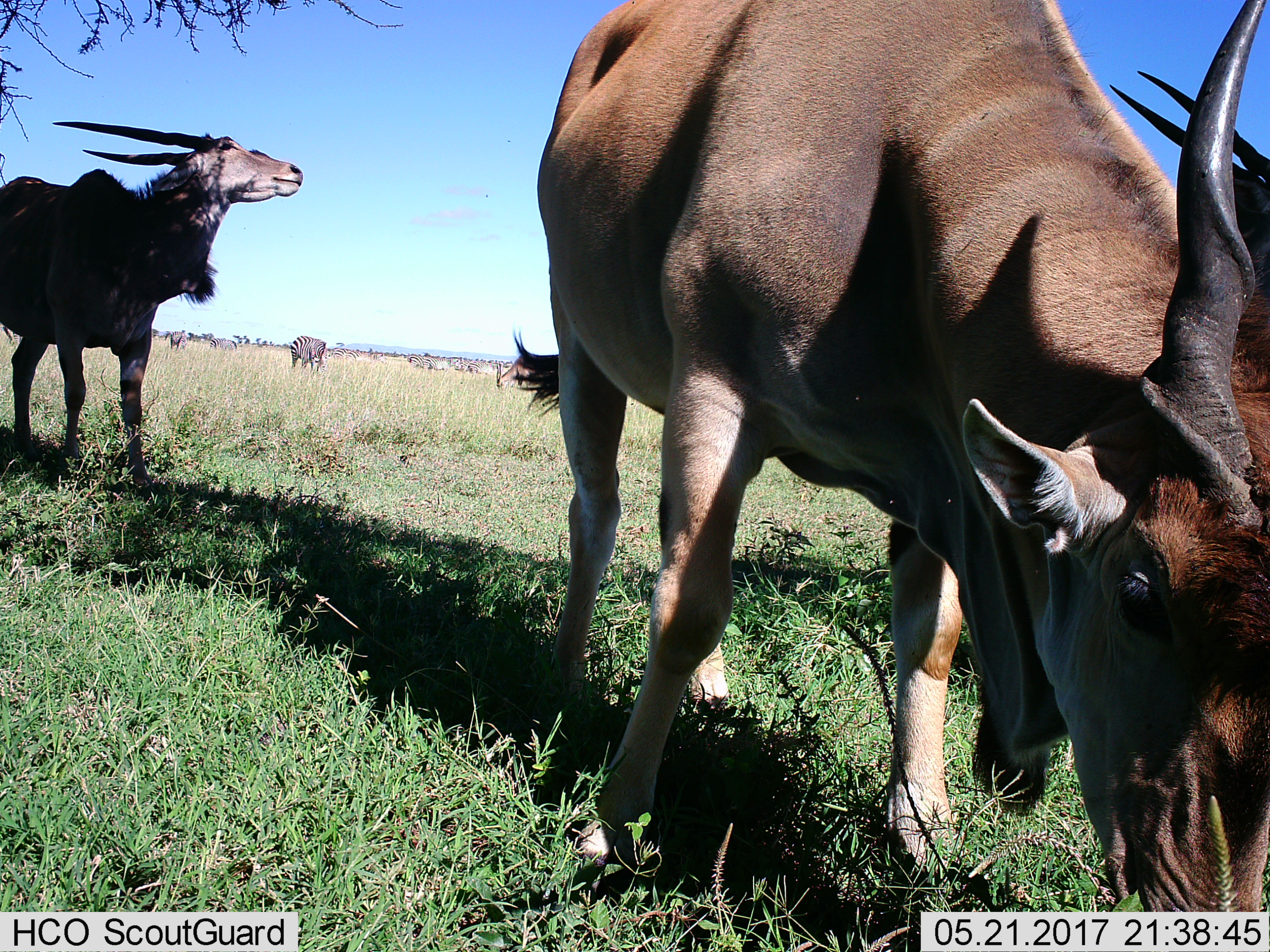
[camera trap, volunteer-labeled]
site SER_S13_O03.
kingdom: Animalia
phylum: Chordata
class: Mammalia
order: Artiodactyla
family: Bovidae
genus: Tragelaphus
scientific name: Tragelaphus oryx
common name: eland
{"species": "eland (Tragelaphus oryx)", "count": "3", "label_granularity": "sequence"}